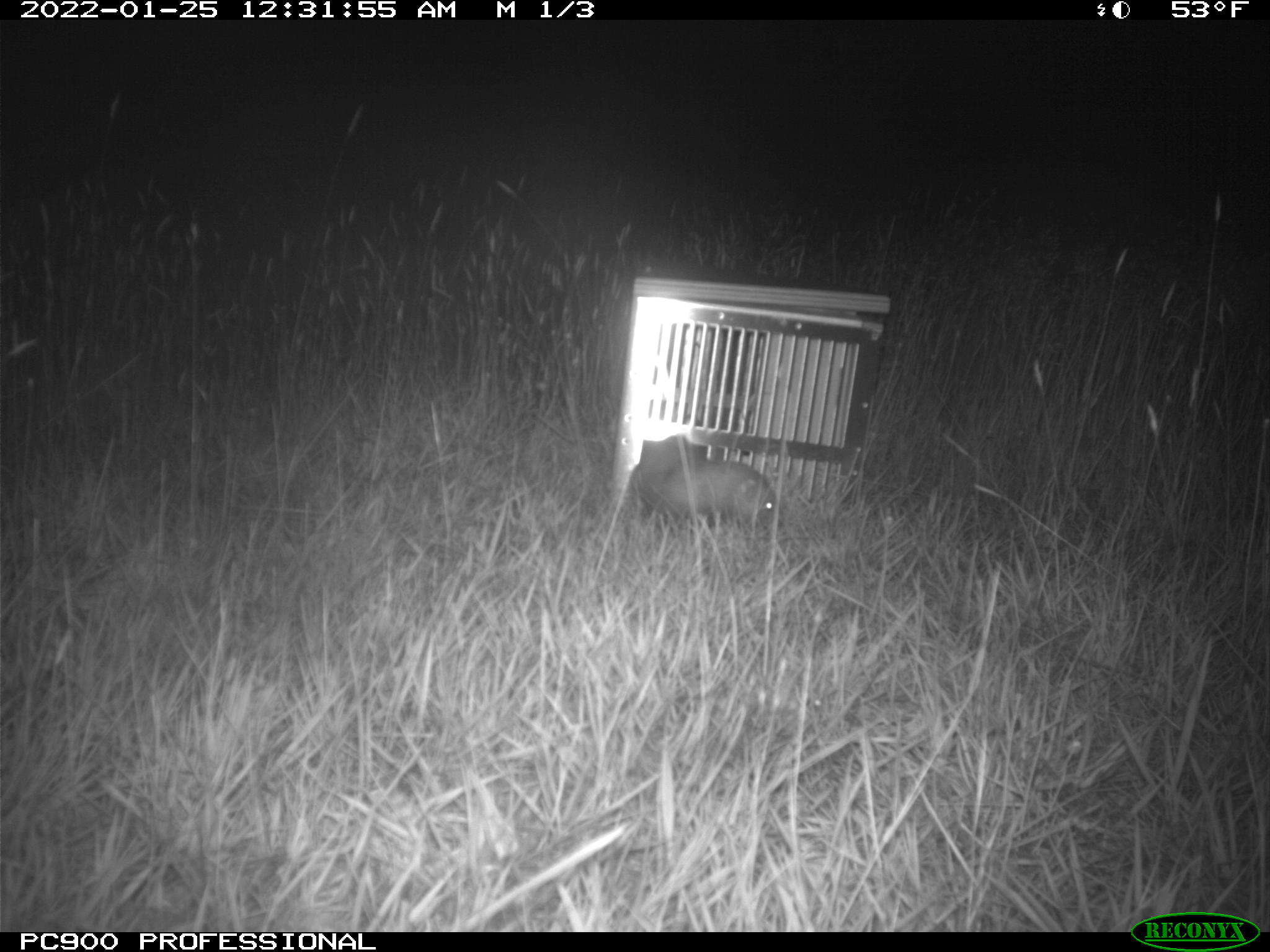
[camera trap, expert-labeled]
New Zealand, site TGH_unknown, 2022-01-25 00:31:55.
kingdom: Animalia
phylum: Chordata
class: Mammalia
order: Carnivora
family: Mustelidae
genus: Mustela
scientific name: Mustela furo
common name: ferret